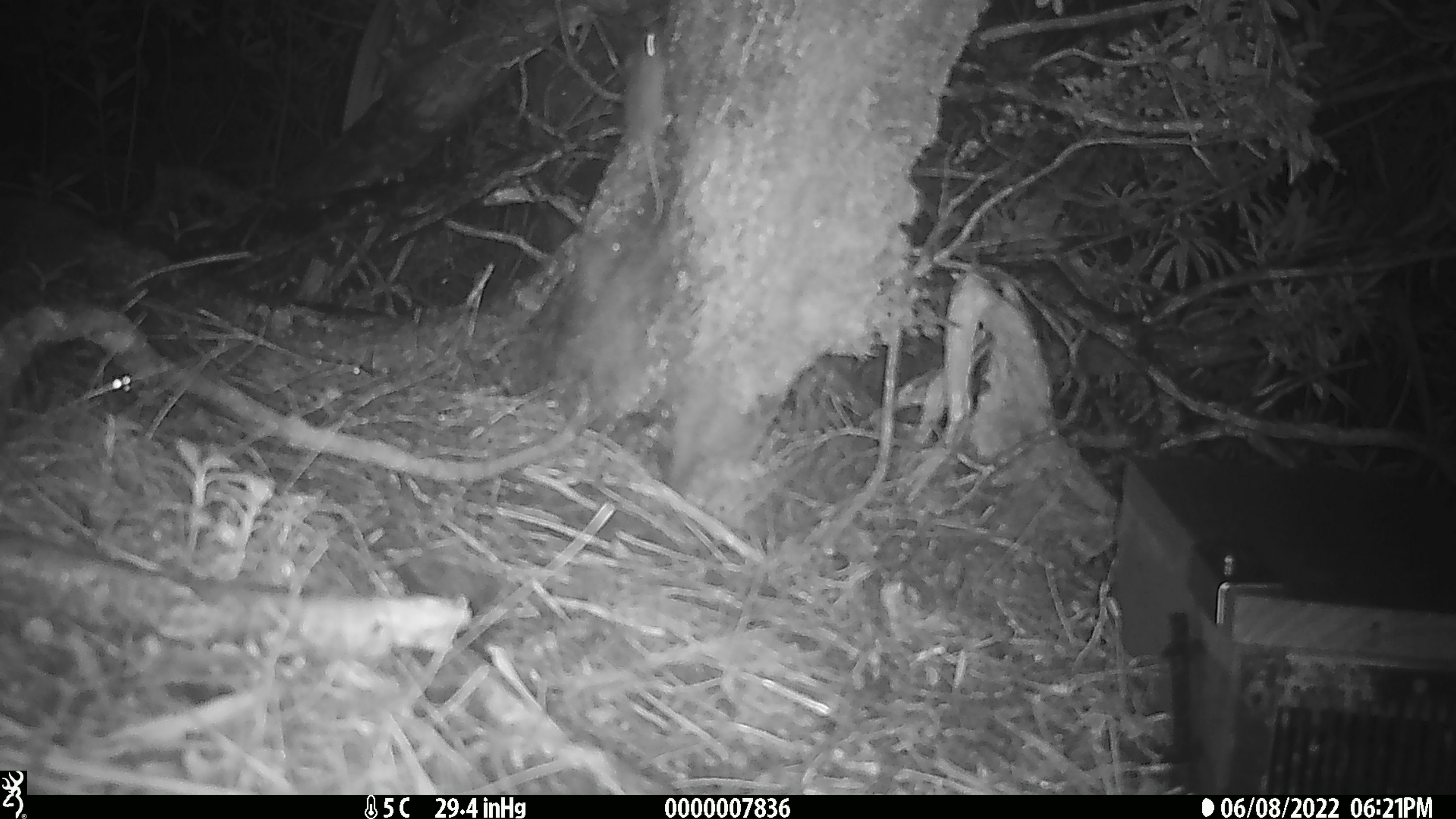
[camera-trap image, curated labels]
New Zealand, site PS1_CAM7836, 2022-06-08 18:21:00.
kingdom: Animalia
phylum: Chordata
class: Mammalia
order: Rodentia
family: Muridae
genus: Mus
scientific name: Mus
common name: mouse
Mouse (Mus).